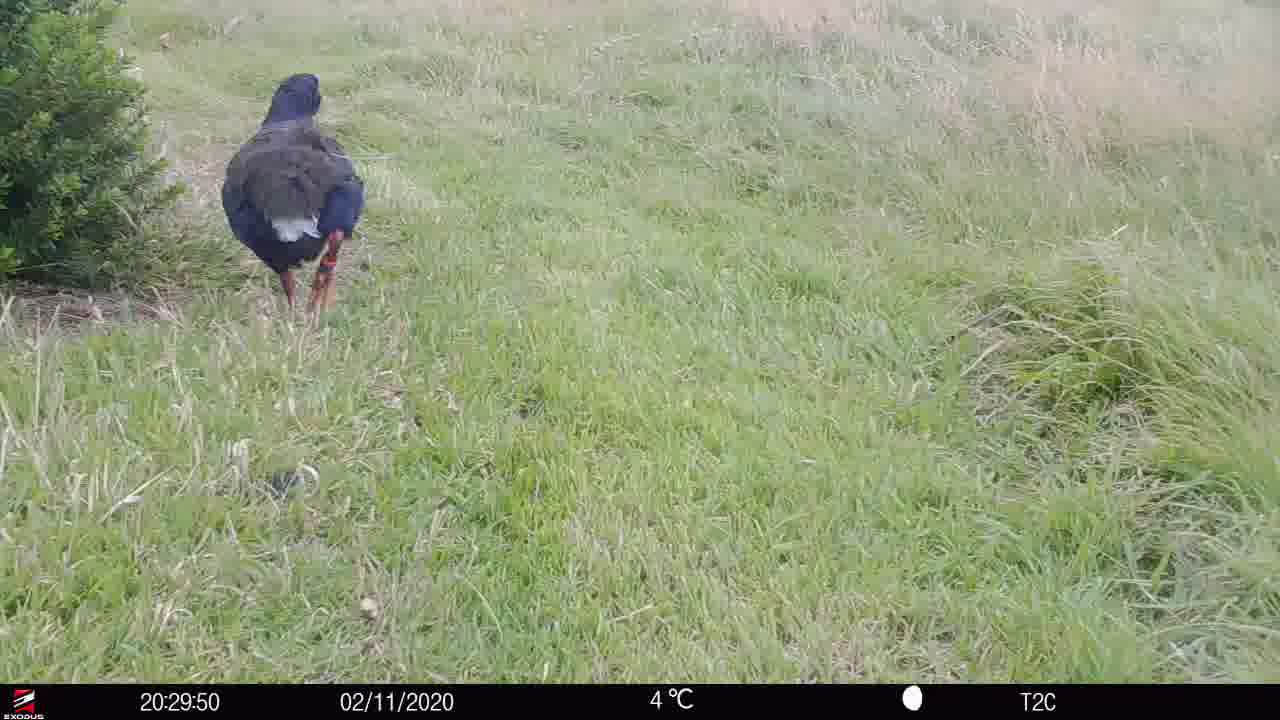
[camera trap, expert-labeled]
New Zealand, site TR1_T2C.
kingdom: Animalia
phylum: Chordata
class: Aves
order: Gruiformes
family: Rallidae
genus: Porphyrio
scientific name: Porphyrio mantelli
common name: takahe